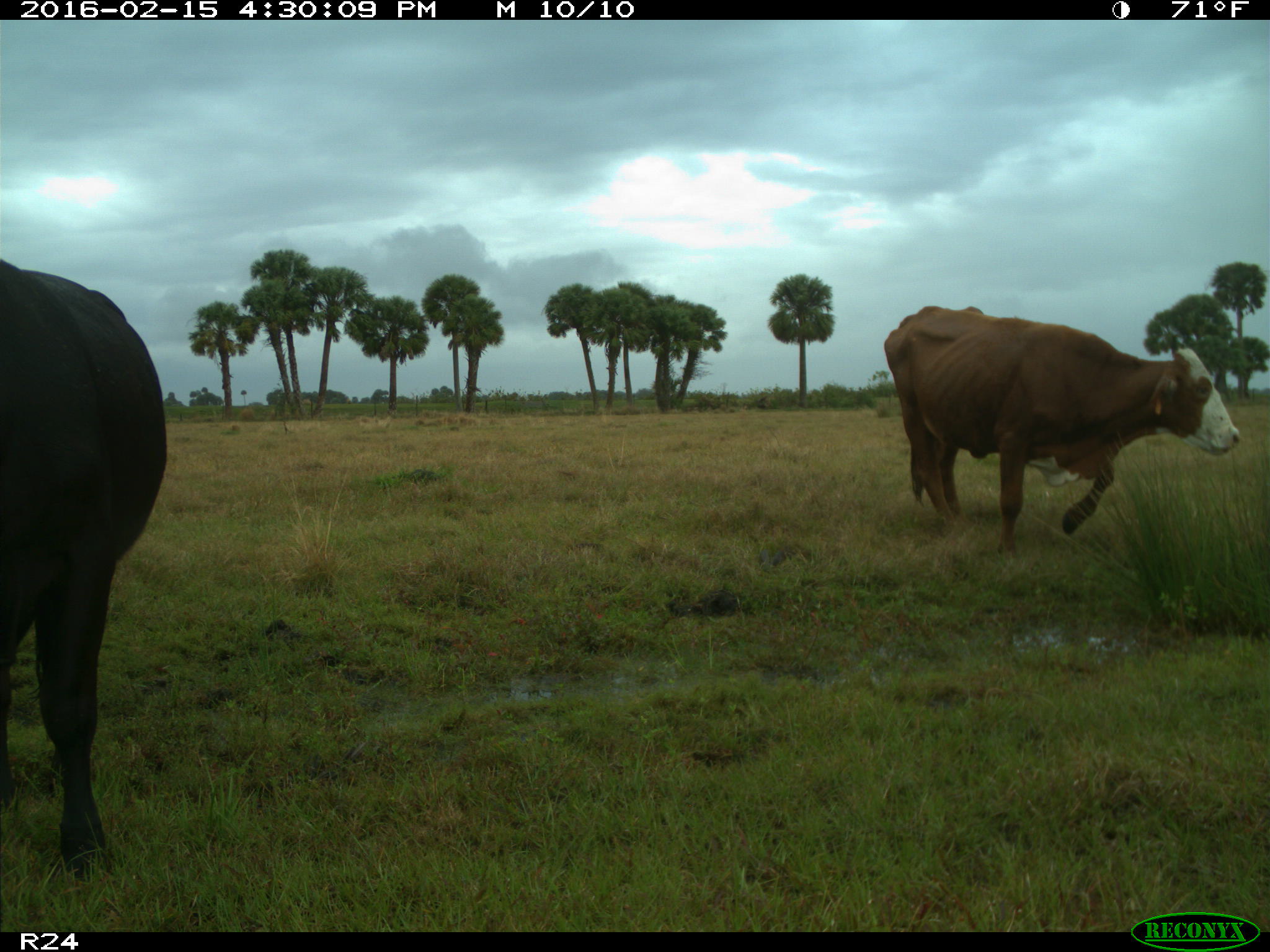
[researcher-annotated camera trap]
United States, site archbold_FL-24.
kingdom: Animalia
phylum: Chordata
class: Mammalia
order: Artiodactyla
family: Bovidae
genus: Bos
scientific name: Bos taurus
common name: domestic cow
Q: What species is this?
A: Bos taurus (domestic cow).